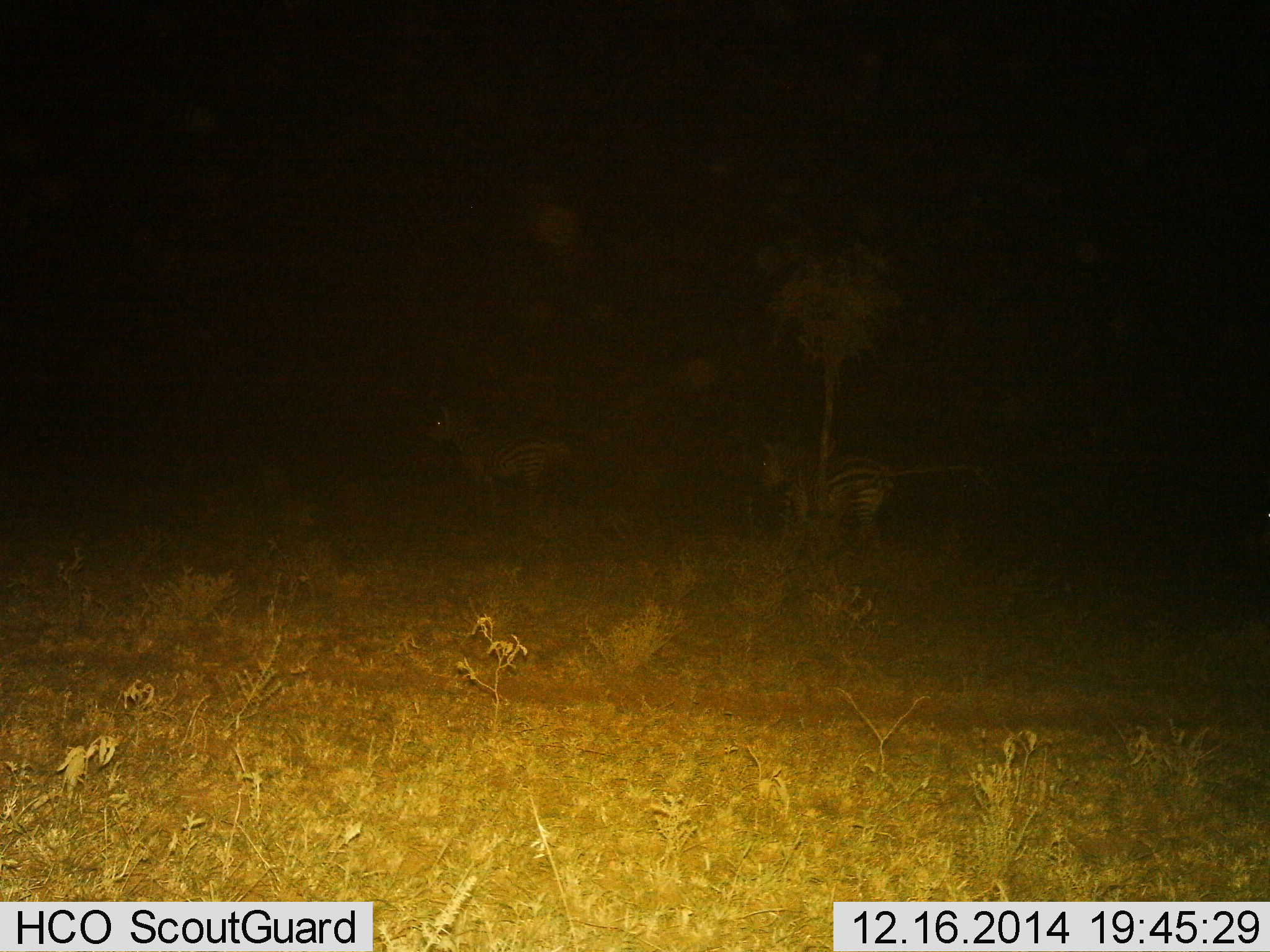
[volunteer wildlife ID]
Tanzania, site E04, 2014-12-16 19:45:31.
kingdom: Animalia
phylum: Chordata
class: Mammalia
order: Perissodactyla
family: Equidae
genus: Equus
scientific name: Equus quagga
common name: plains zebra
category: zebra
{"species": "zebra (plains zebra) (Equus quagga)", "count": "2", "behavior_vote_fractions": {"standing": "80%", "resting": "10%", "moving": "10%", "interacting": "0%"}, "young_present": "0%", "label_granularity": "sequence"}